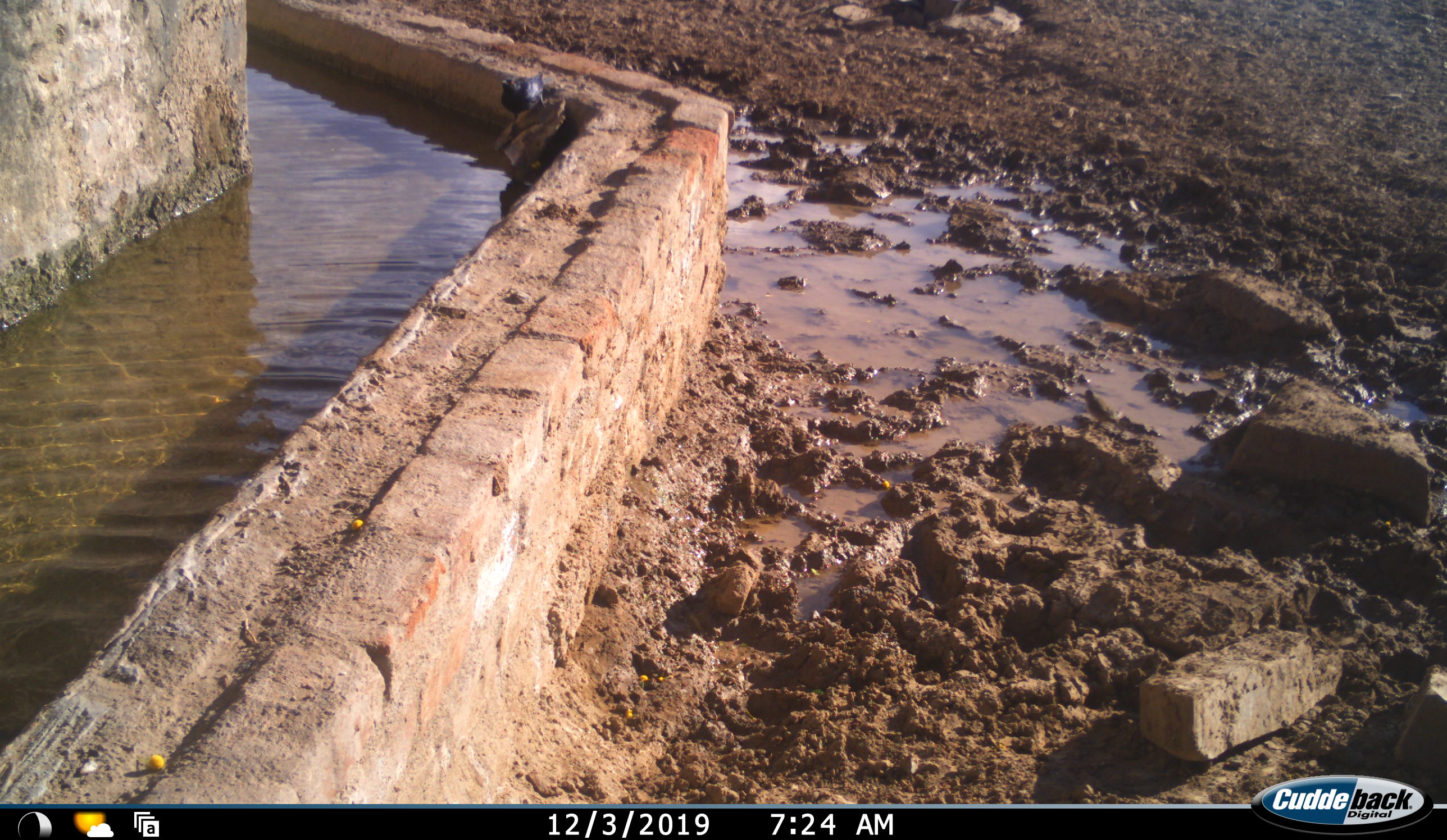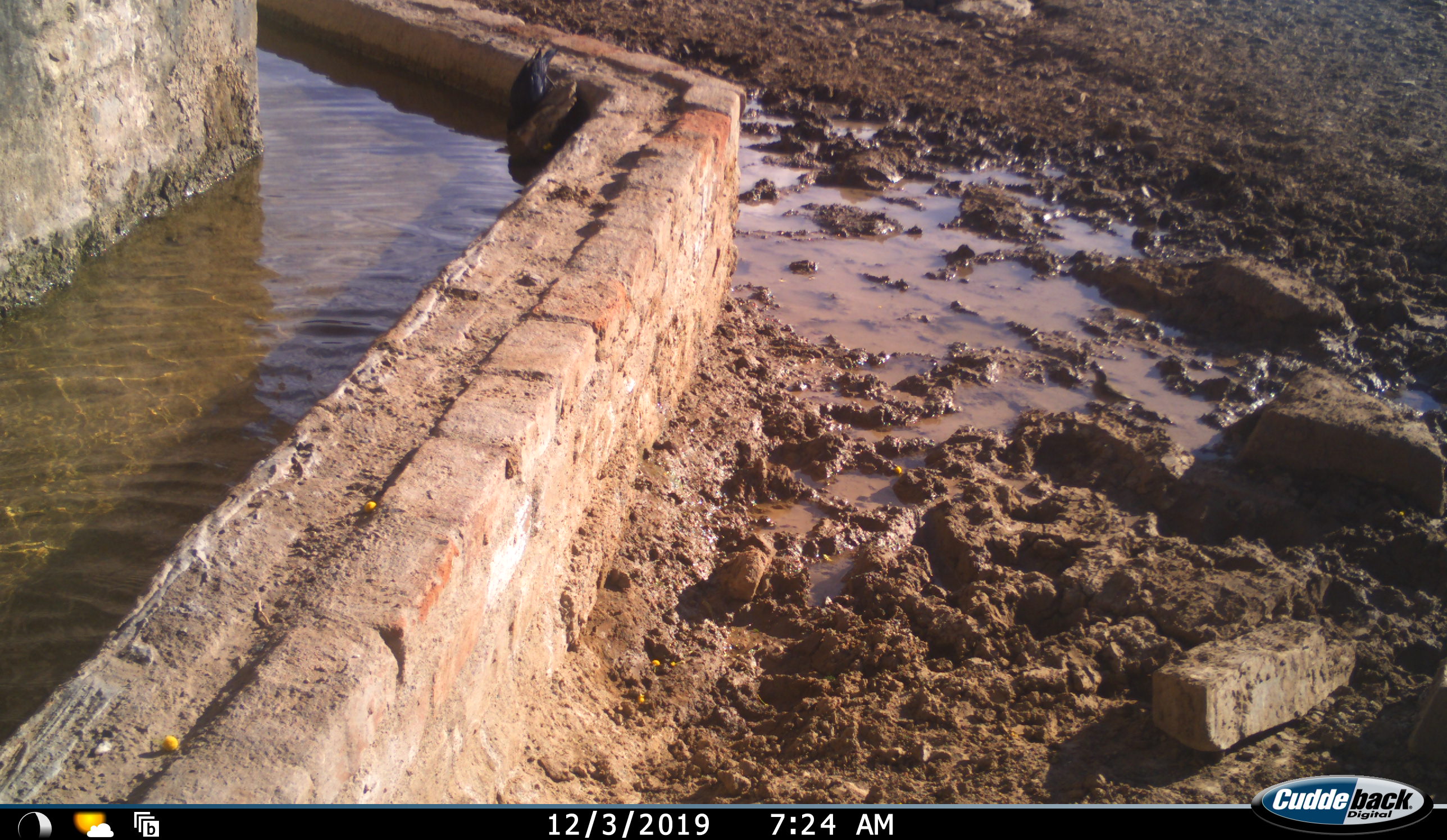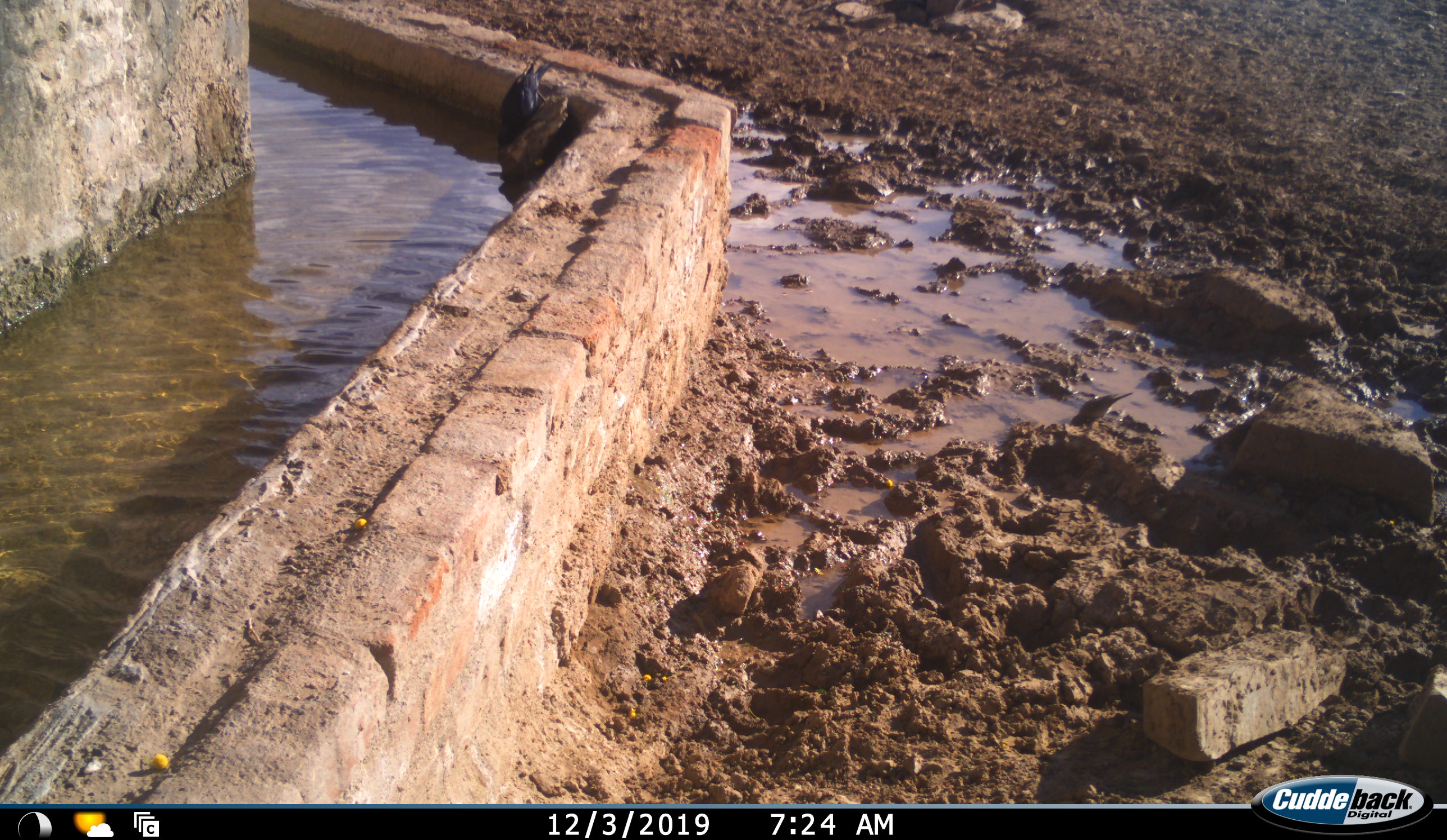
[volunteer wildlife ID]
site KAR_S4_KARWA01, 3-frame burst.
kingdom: Animalia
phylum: Chordata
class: Aves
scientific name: Aves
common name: bird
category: birdother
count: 1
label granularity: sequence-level